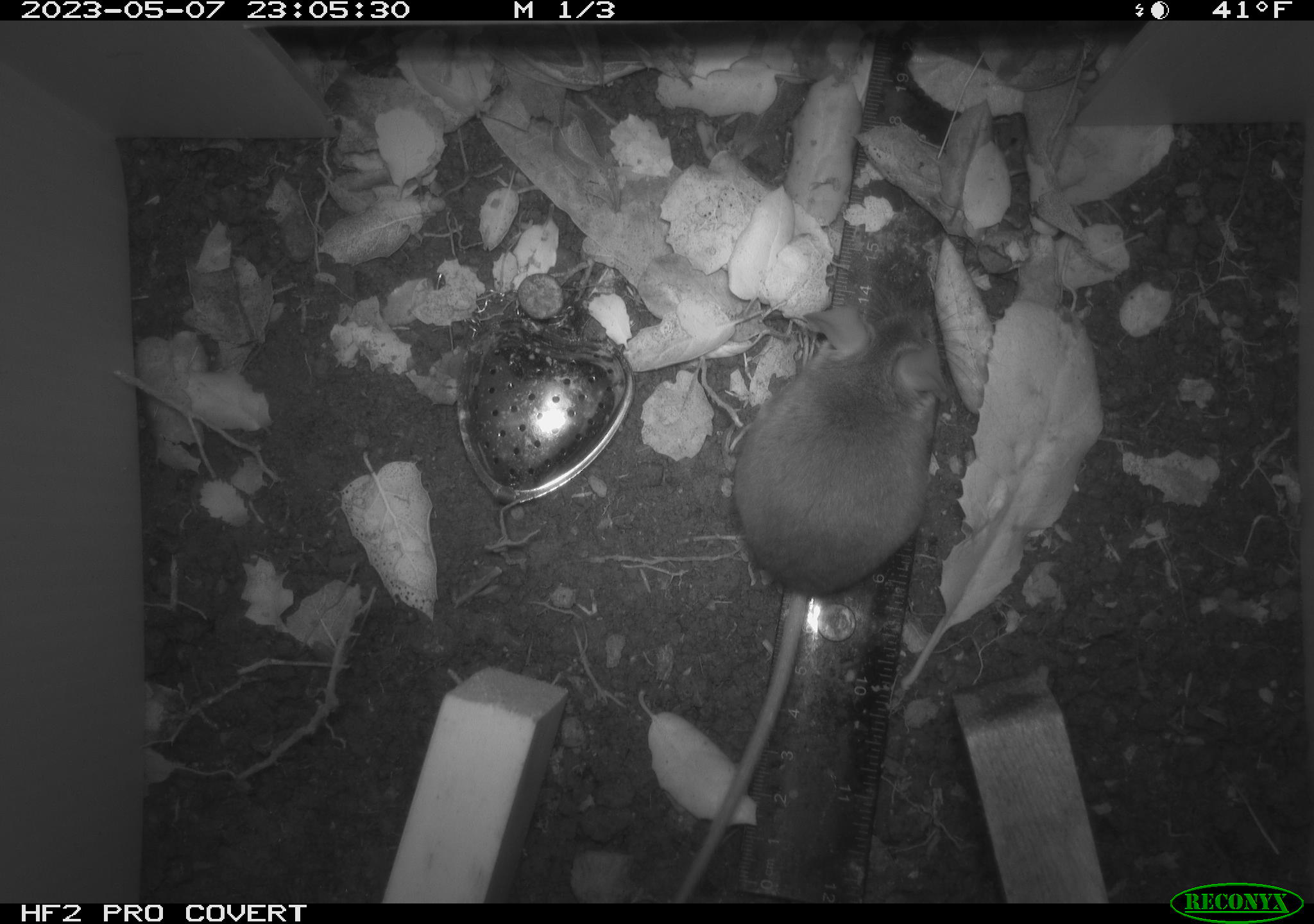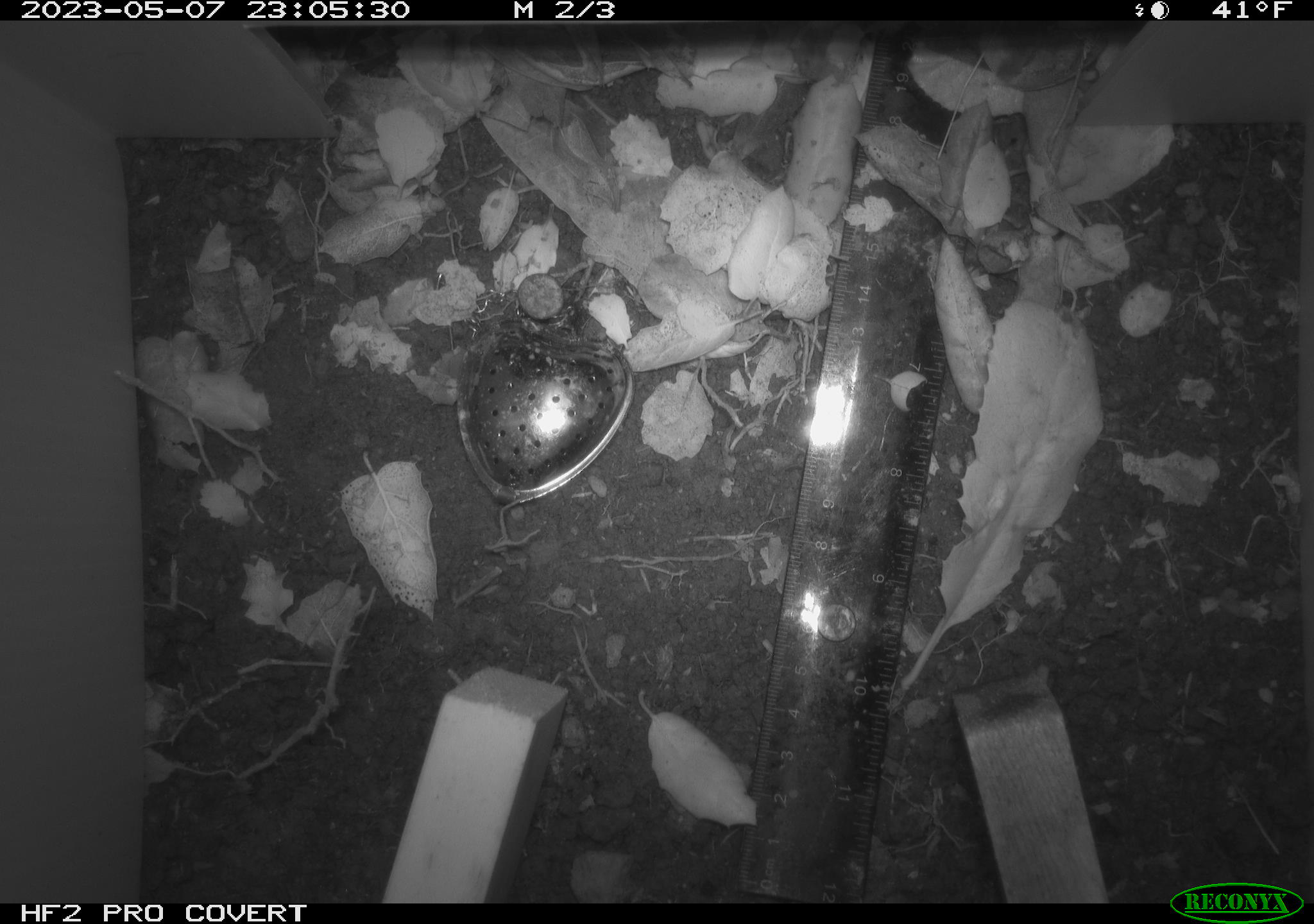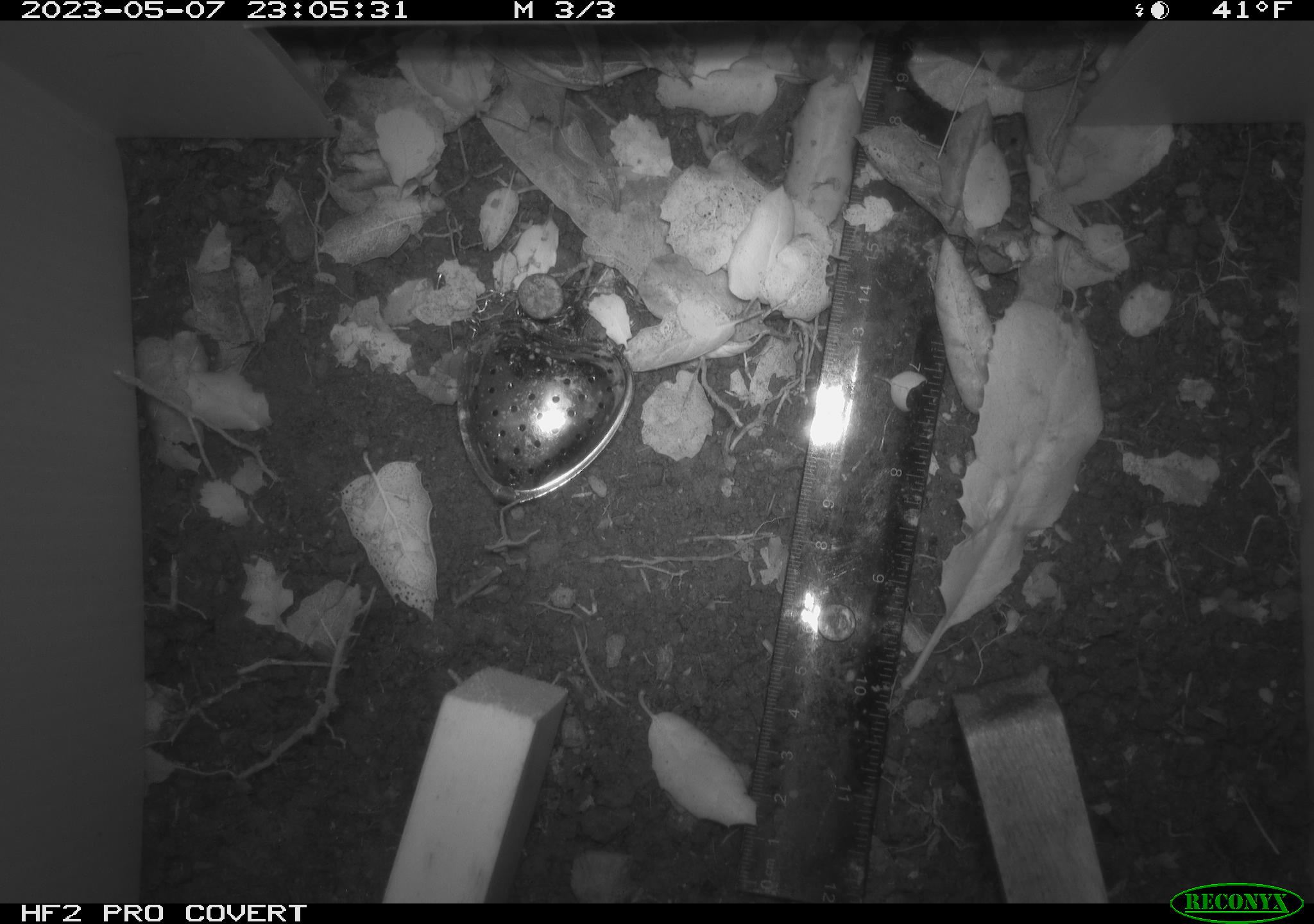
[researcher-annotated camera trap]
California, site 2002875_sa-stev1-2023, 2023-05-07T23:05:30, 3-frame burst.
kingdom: Animalia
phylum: Chordata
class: Mammalia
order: Rodentia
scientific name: Rodentia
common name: mouse species